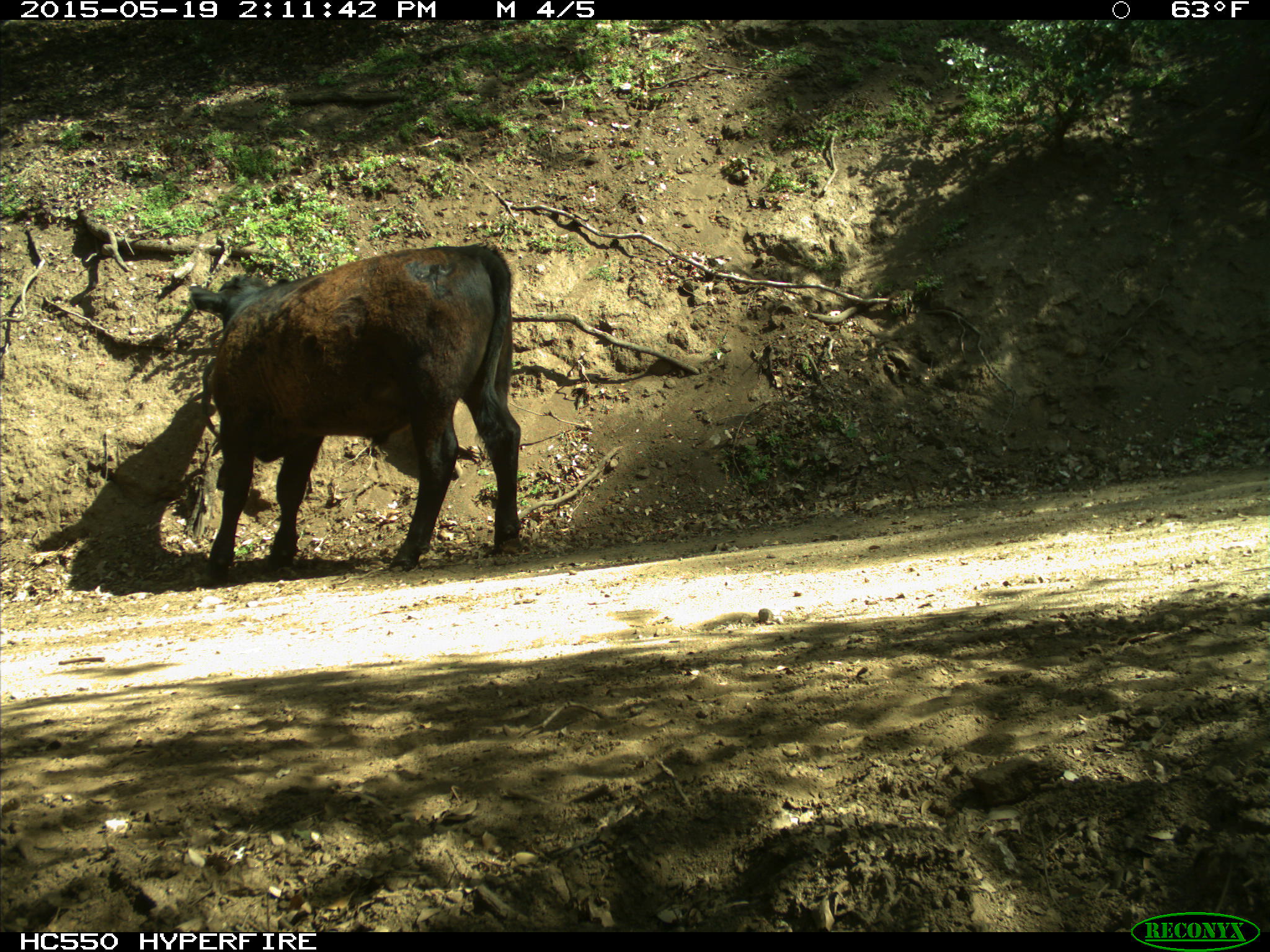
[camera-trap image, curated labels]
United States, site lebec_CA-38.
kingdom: Animalia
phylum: Chordata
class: Mammalia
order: Artiodactyla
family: Bovidae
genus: Bos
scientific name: Bos taurus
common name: domestic cow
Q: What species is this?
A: Bos taurus (domestic cow).